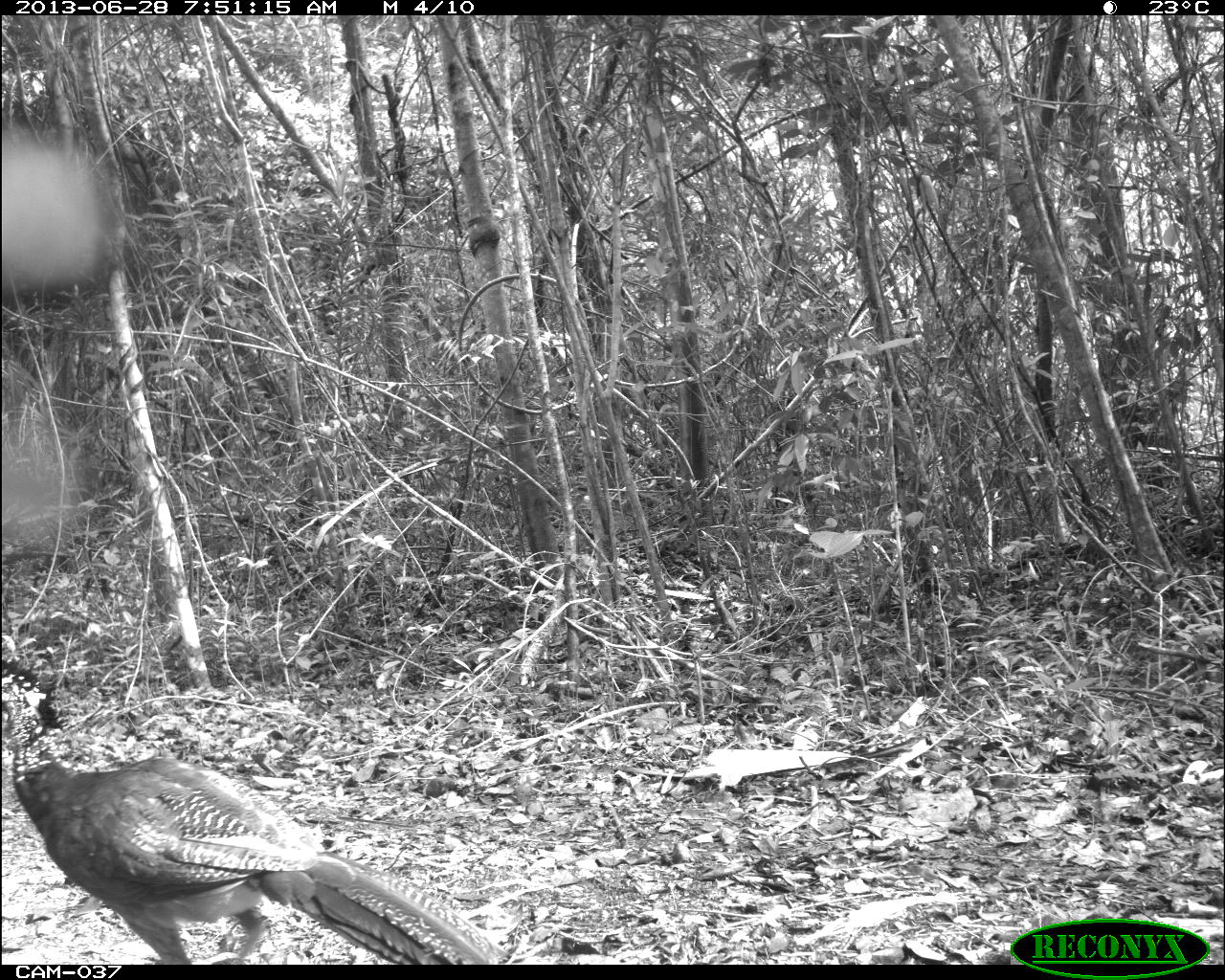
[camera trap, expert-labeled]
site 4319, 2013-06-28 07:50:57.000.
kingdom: Animalia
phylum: Chordata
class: Aves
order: Galliformes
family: Cracidae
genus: Crax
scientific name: Crax rubra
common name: great curassow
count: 1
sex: female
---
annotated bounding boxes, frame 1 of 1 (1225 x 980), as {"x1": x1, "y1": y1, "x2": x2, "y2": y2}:
crax rubra: {"x1": 0, "y1": 654, "x2": 509, "y2": 963}